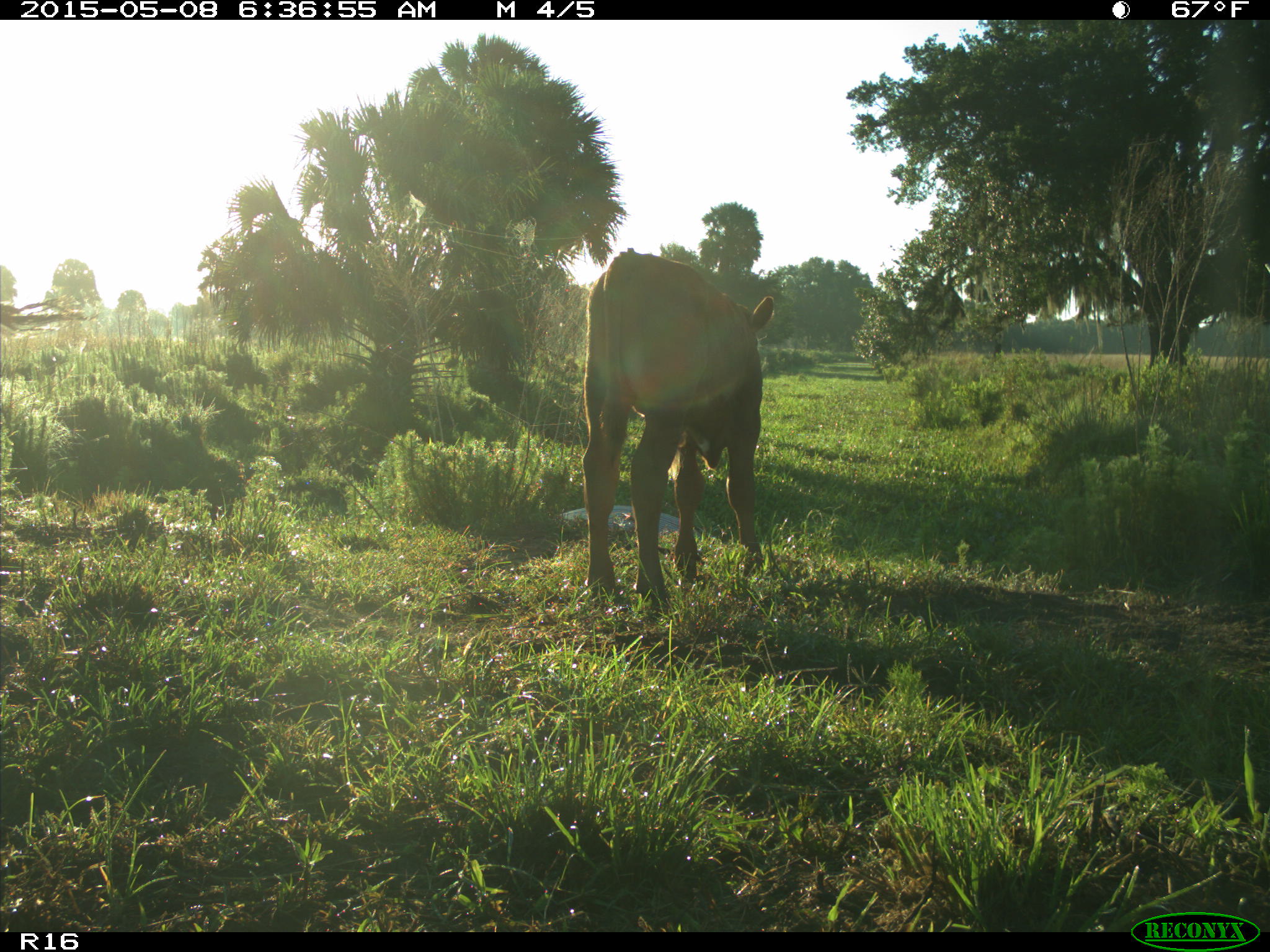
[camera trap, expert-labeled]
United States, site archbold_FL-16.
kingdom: Animalia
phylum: Chordata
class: Mammalia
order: Artiodactyla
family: Bovidae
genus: Bos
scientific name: Bos taurus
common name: domestic cow